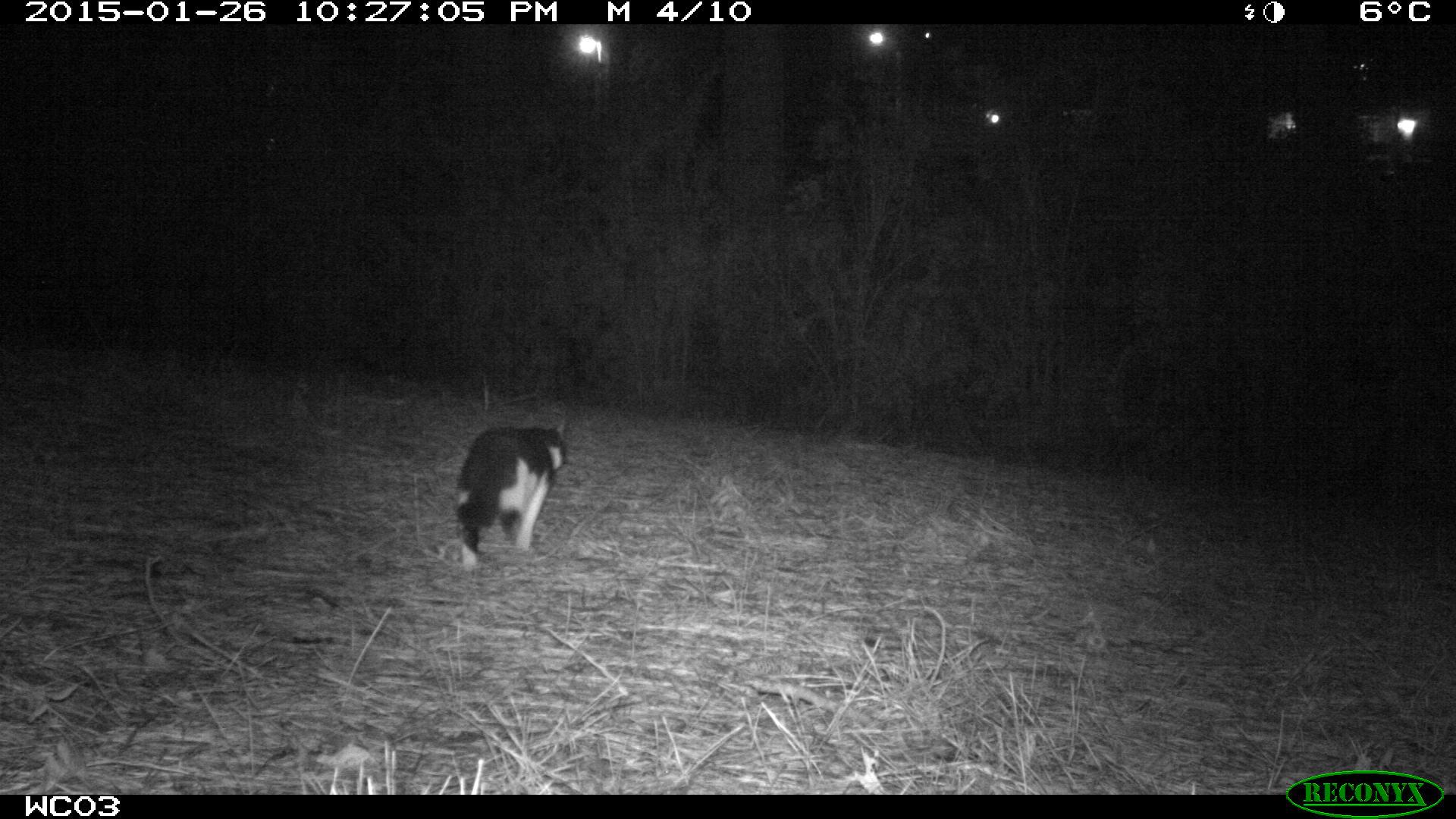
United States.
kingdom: Animalia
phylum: Chordata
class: Mammalia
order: Carnivora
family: Felidae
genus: Felis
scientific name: Felis catus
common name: domestic cat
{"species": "Domestic Cat (Felis catus)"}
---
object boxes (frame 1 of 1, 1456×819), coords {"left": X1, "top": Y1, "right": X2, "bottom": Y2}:
Domestic Cat: {"left": 450, "top": 414, "right": 572, "bottom": 572}